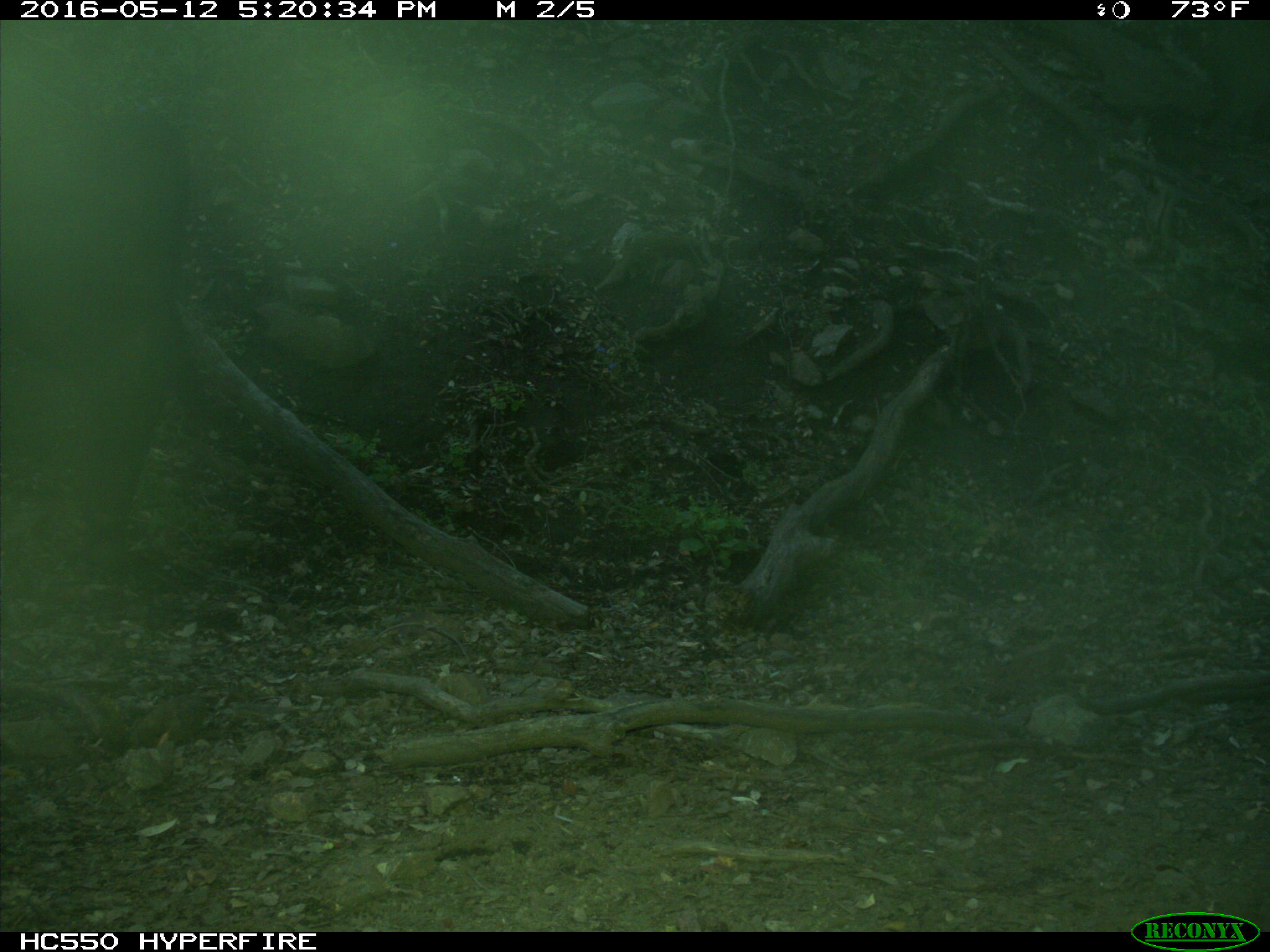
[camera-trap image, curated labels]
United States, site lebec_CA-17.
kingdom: Animalia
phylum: Chordata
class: Mammalia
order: Artiodactyla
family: Bovidae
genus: Bos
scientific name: Bos taurus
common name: domestic cow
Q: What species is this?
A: Bos taurus (domestic cow).